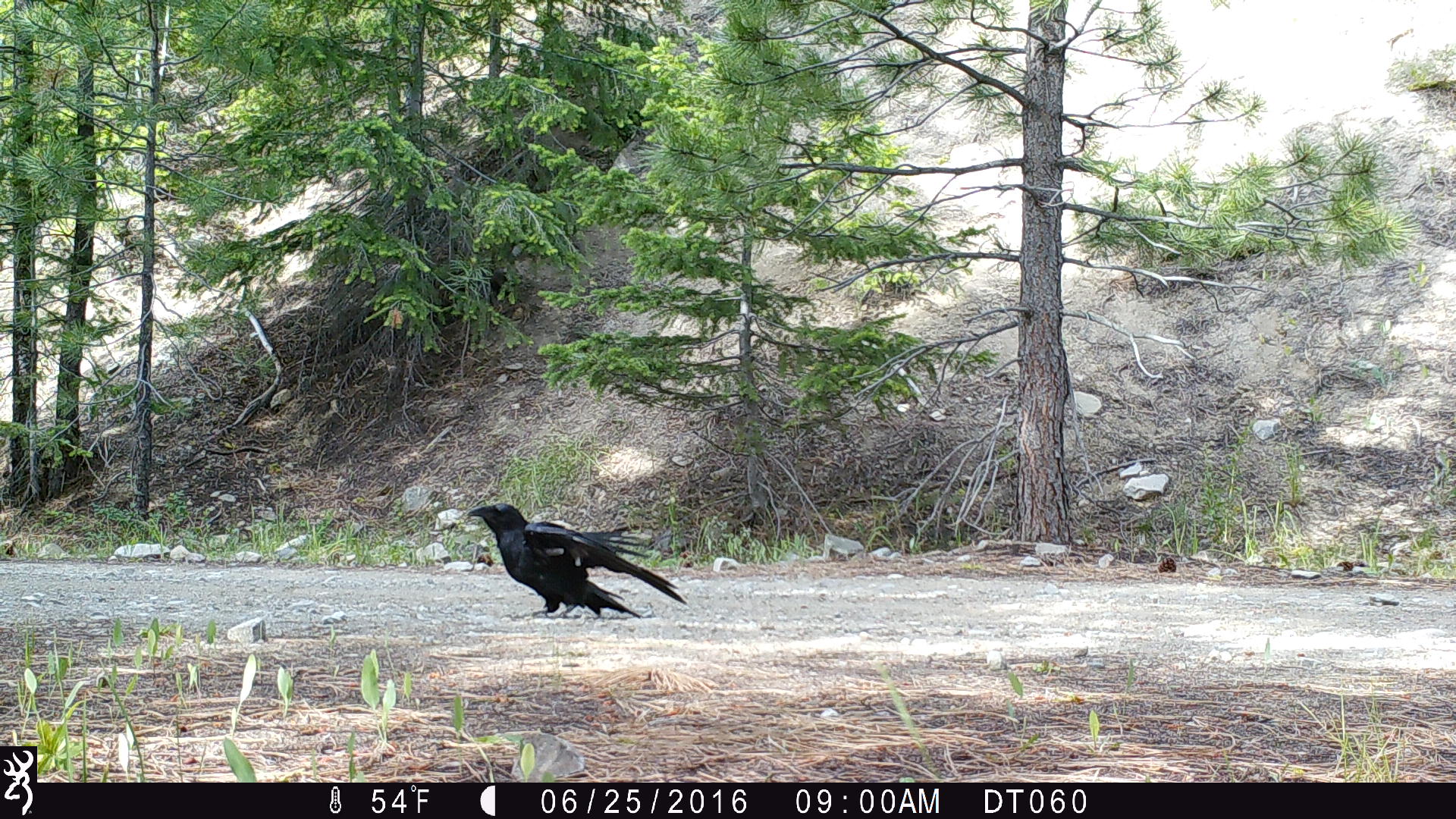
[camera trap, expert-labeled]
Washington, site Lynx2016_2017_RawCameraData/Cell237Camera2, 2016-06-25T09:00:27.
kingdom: Animalia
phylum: Chordata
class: Aves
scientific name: Aves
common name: birds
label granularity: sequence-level